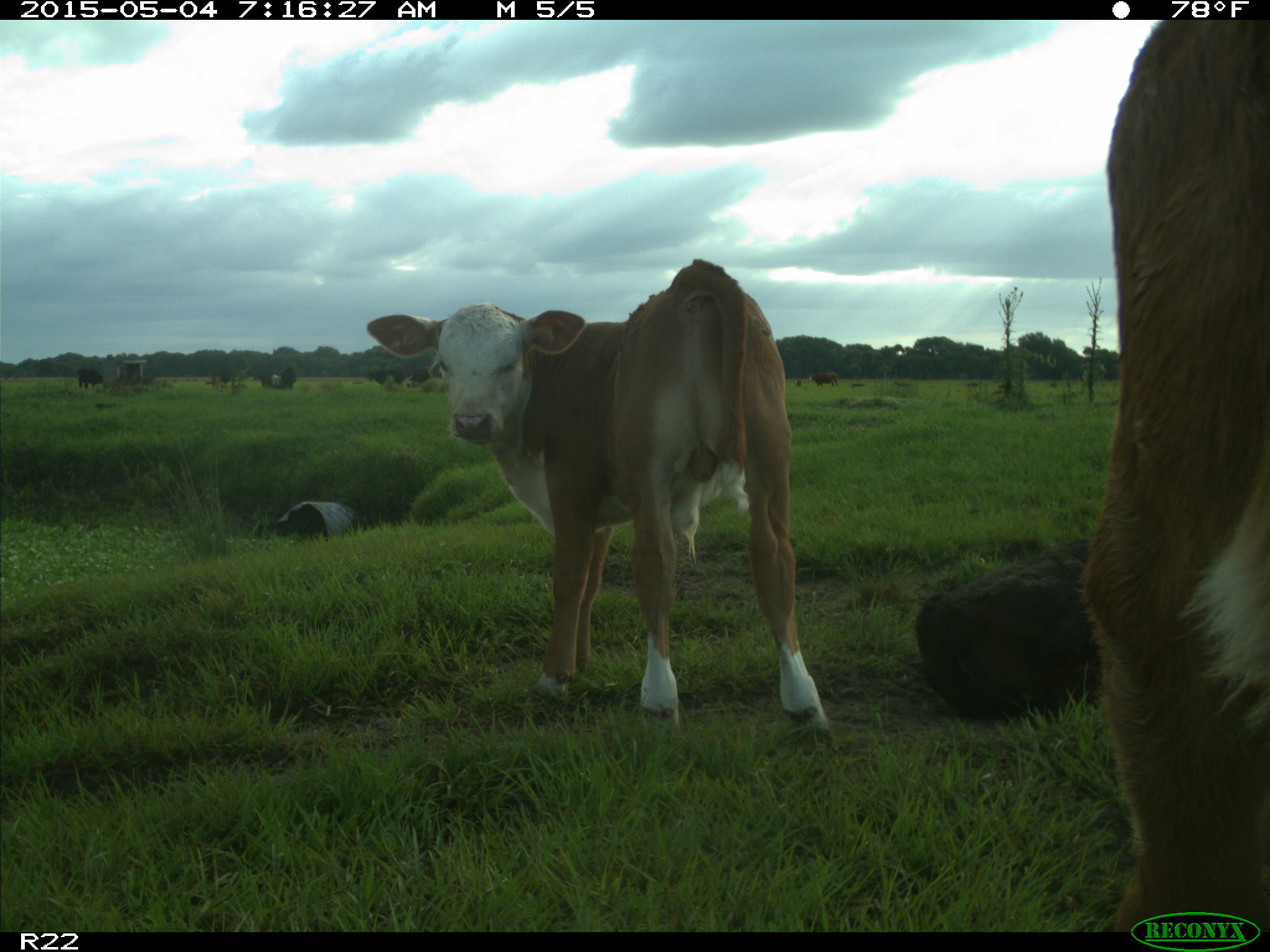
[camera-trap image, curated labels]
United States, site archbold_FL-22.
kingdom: Animalia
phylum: Chordata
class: Mammalia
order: Artiodactyla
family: Bovidae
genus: Bos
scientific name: Bos taurus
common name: domestic cow